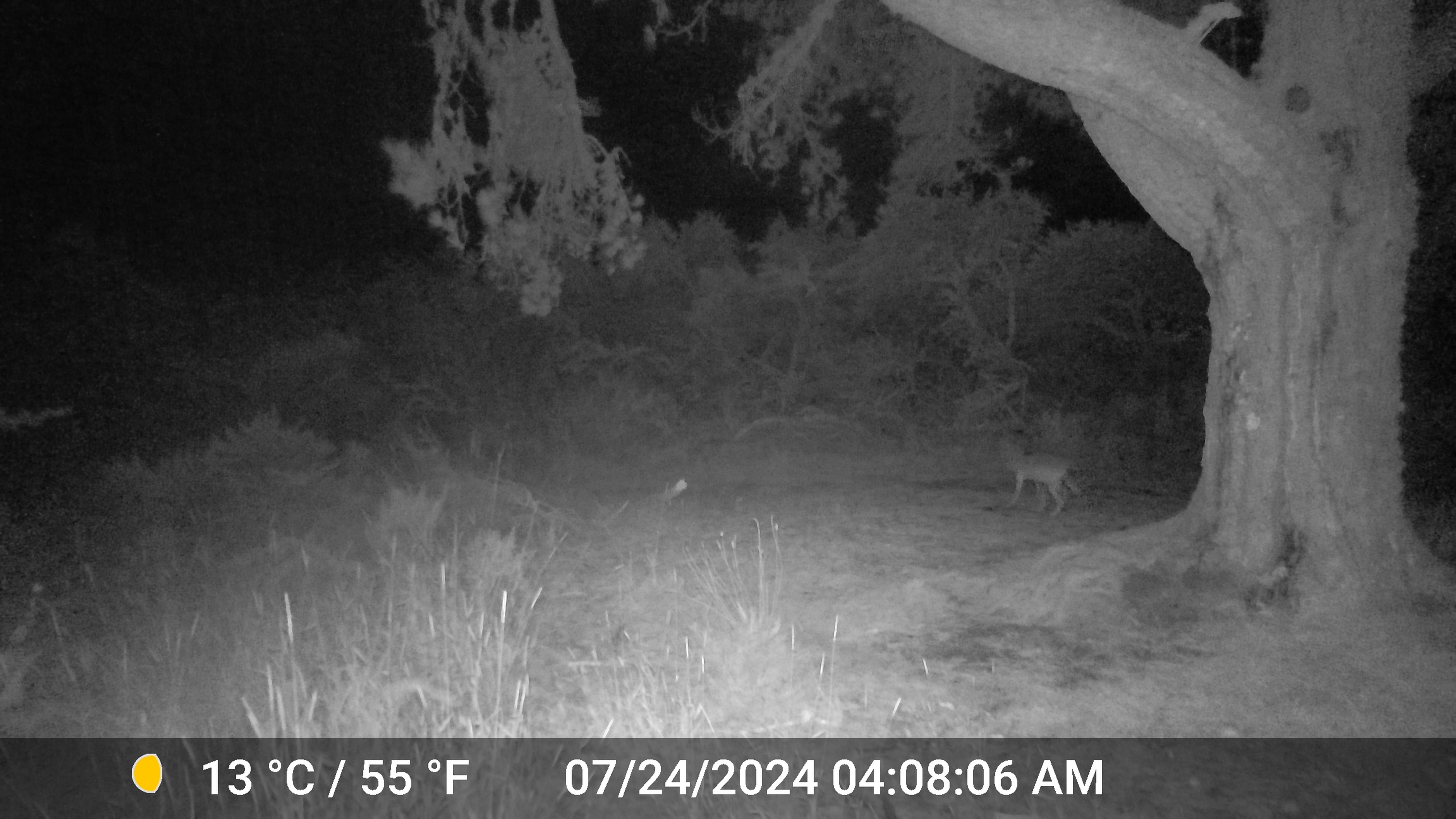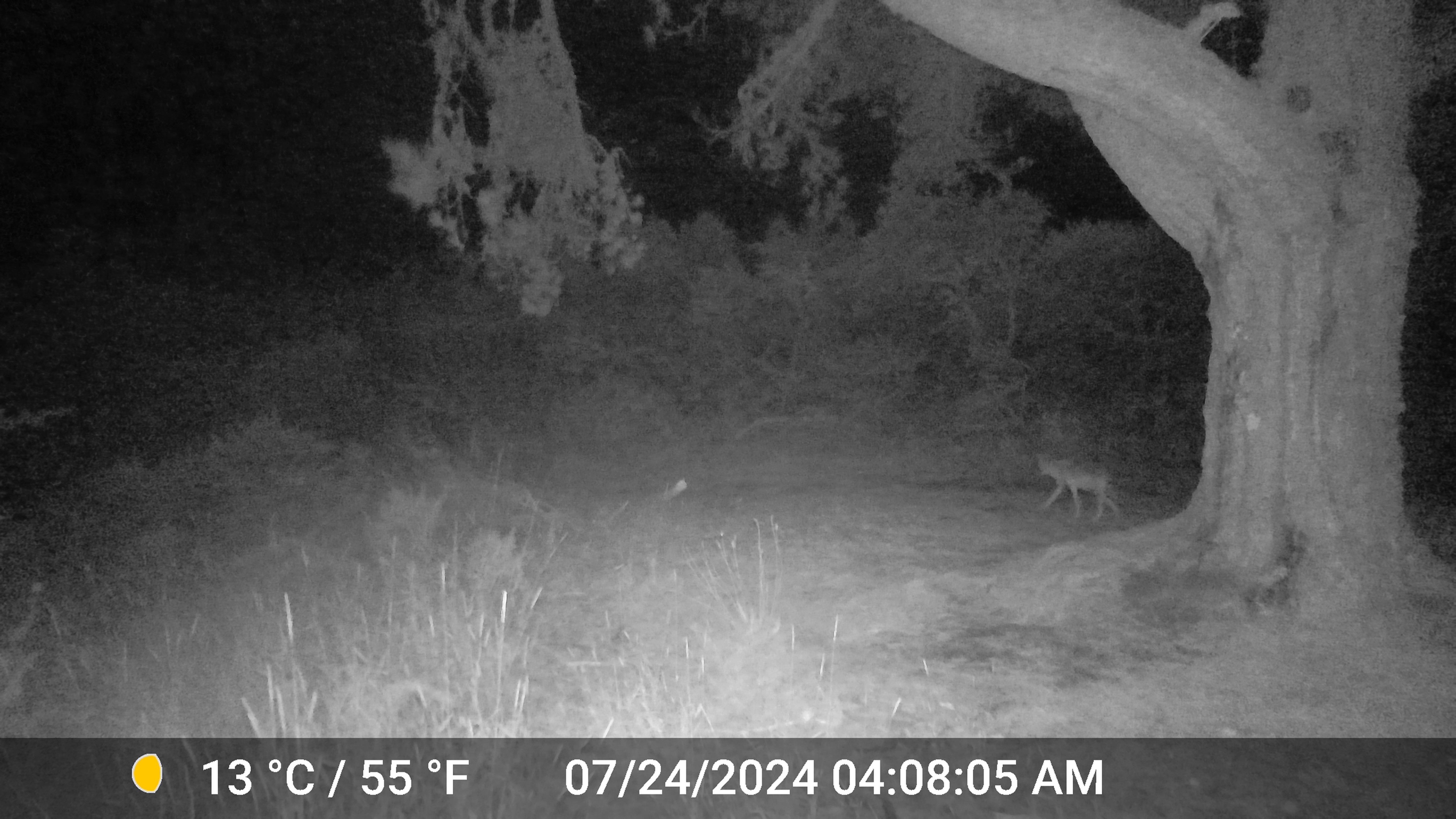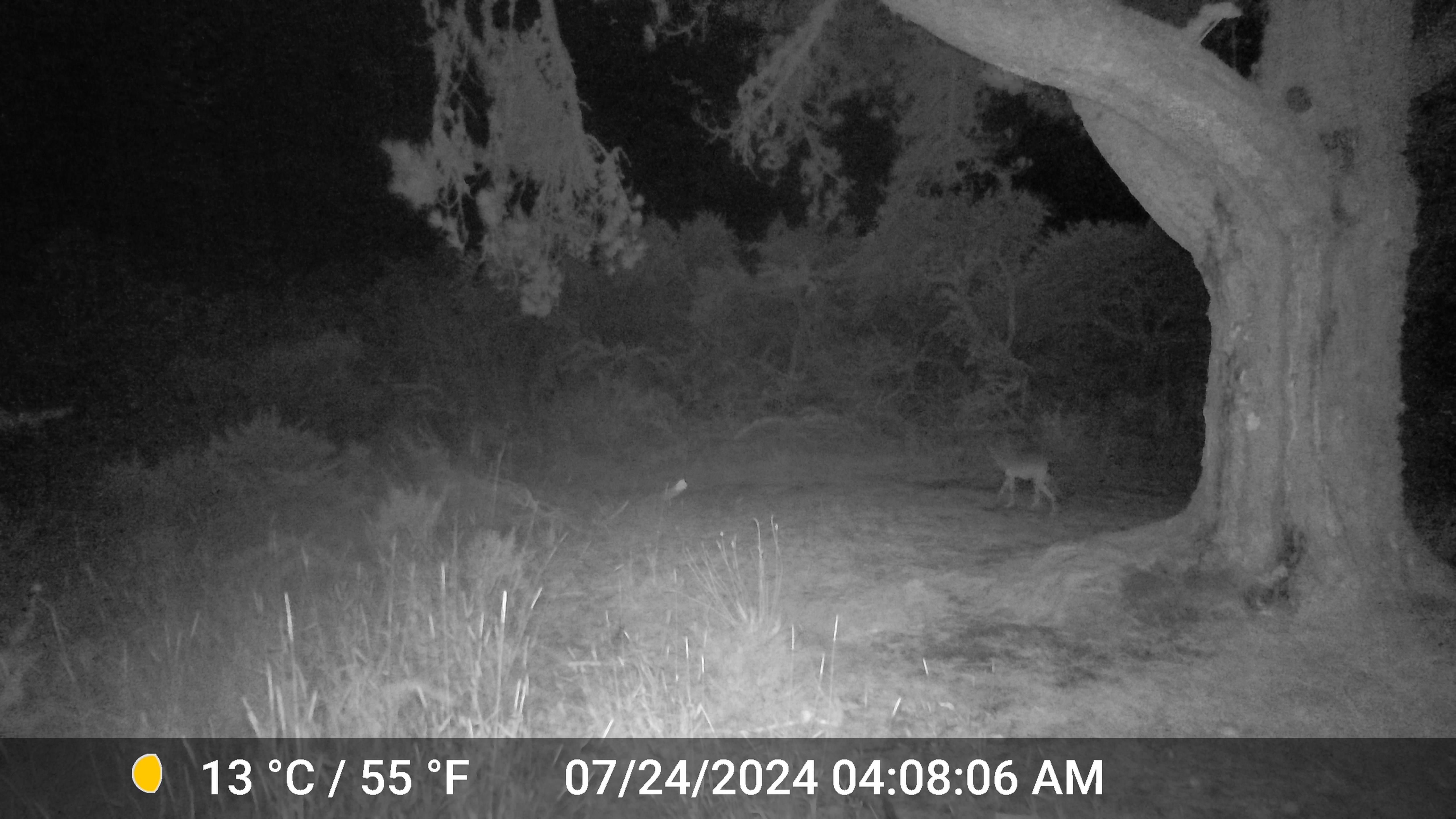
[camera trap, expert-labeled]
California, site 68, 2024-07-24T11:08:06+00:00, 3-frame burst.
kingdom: Animalia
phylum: Chordata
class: Mammalia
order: Carnivora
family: Canidae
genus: Canis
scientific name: Canis latrans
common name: coyote